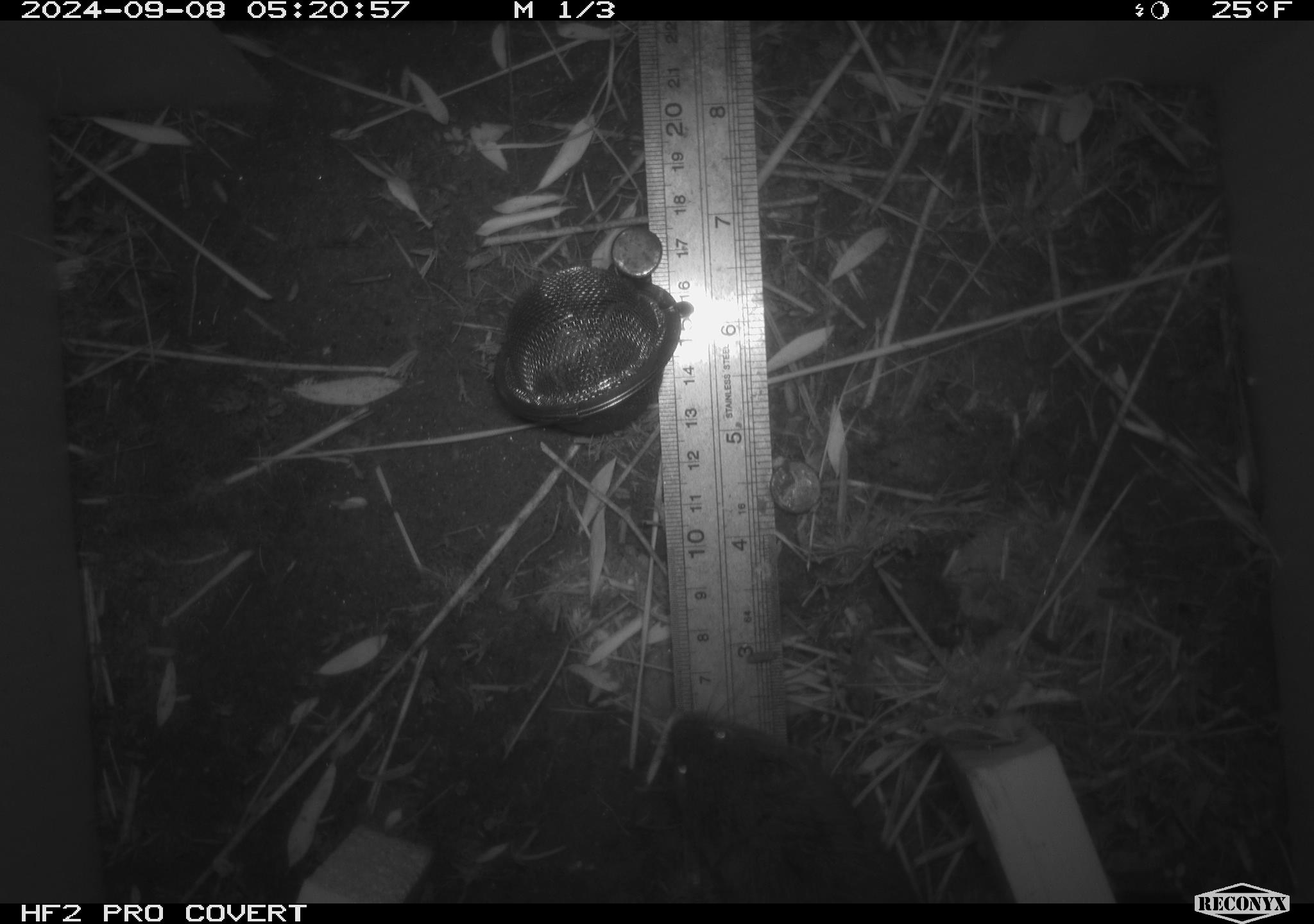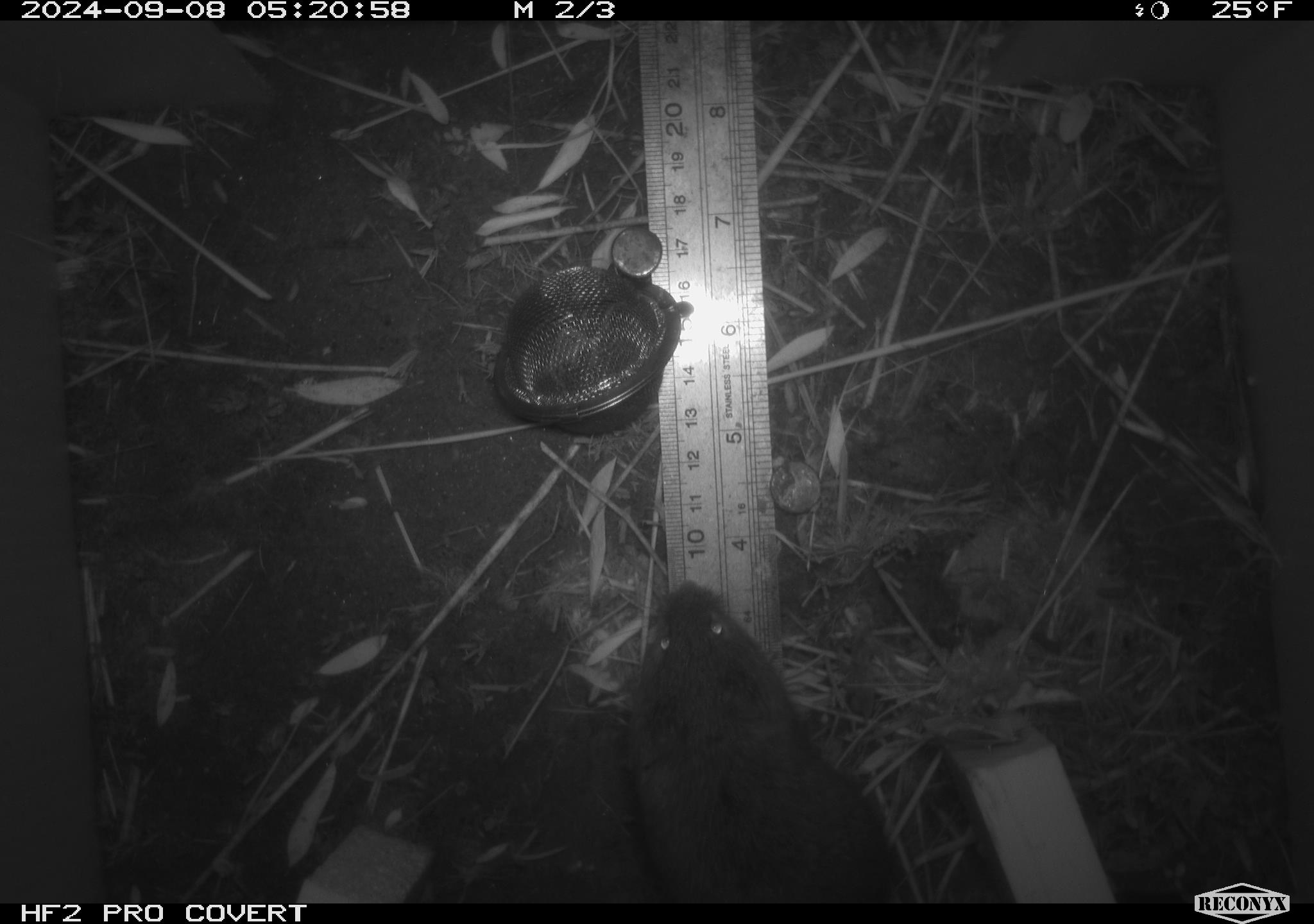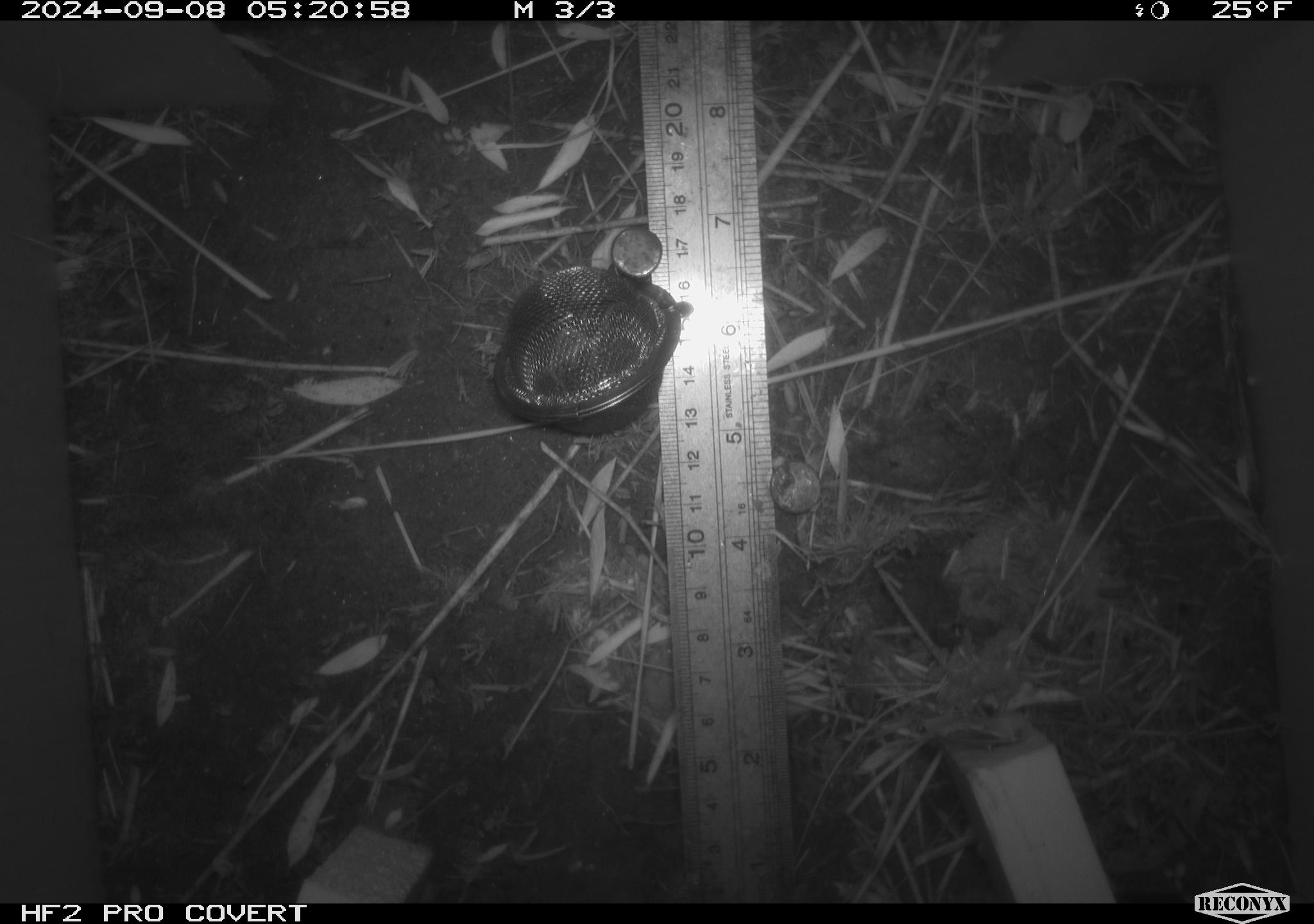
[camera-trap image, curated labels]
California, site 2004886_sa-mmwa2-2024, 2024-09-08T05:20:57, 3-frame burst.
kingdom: Animalia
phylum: Chordata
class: Mammalia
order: Rodentia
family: Cricetidae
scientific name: Arvicolinae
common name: voles, lemmings, and muskrats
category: arvicolinae subfamily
Arvicolinae subfamily (voles, lemmings, and muskrats) (Arvicolinae).